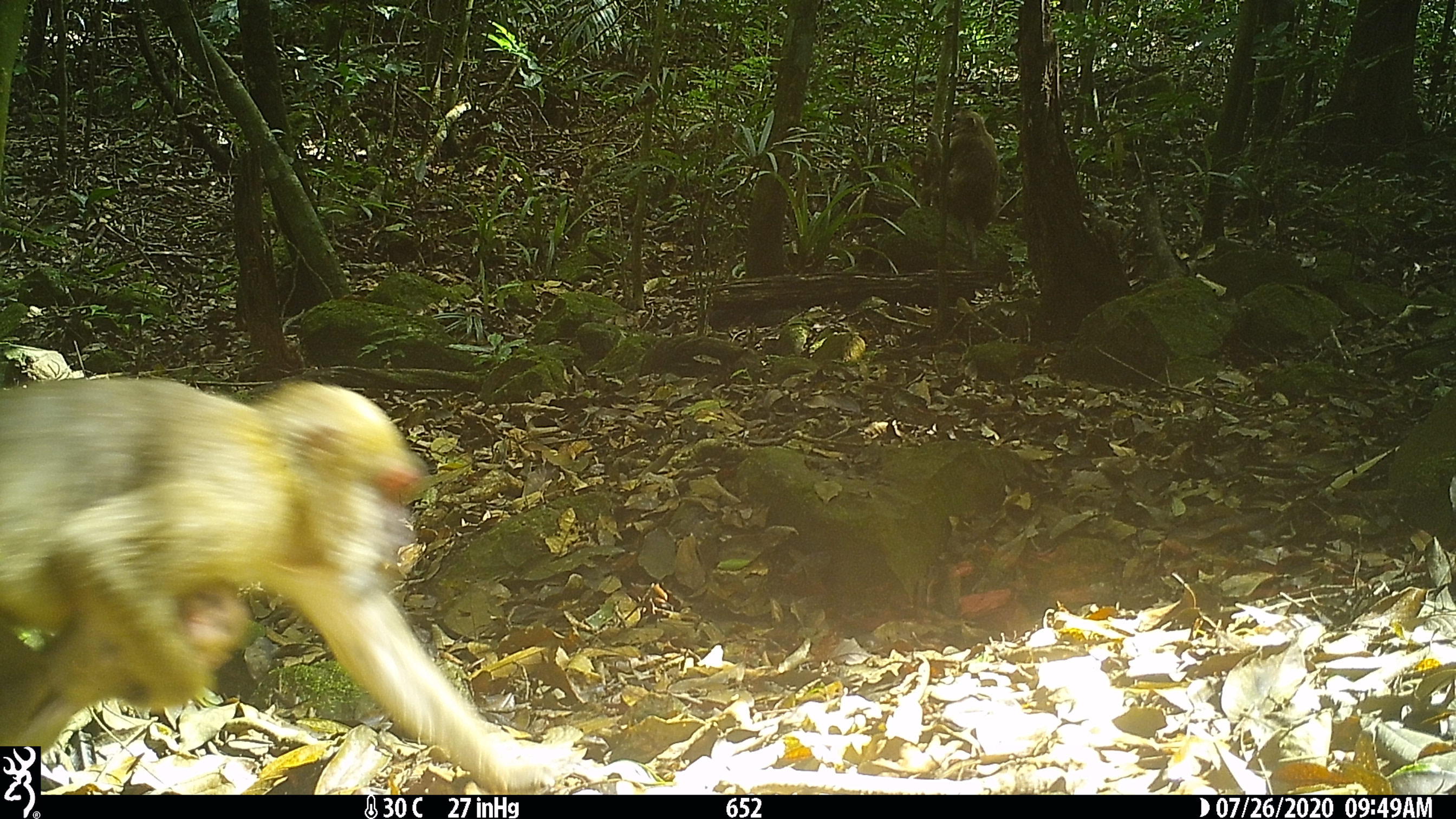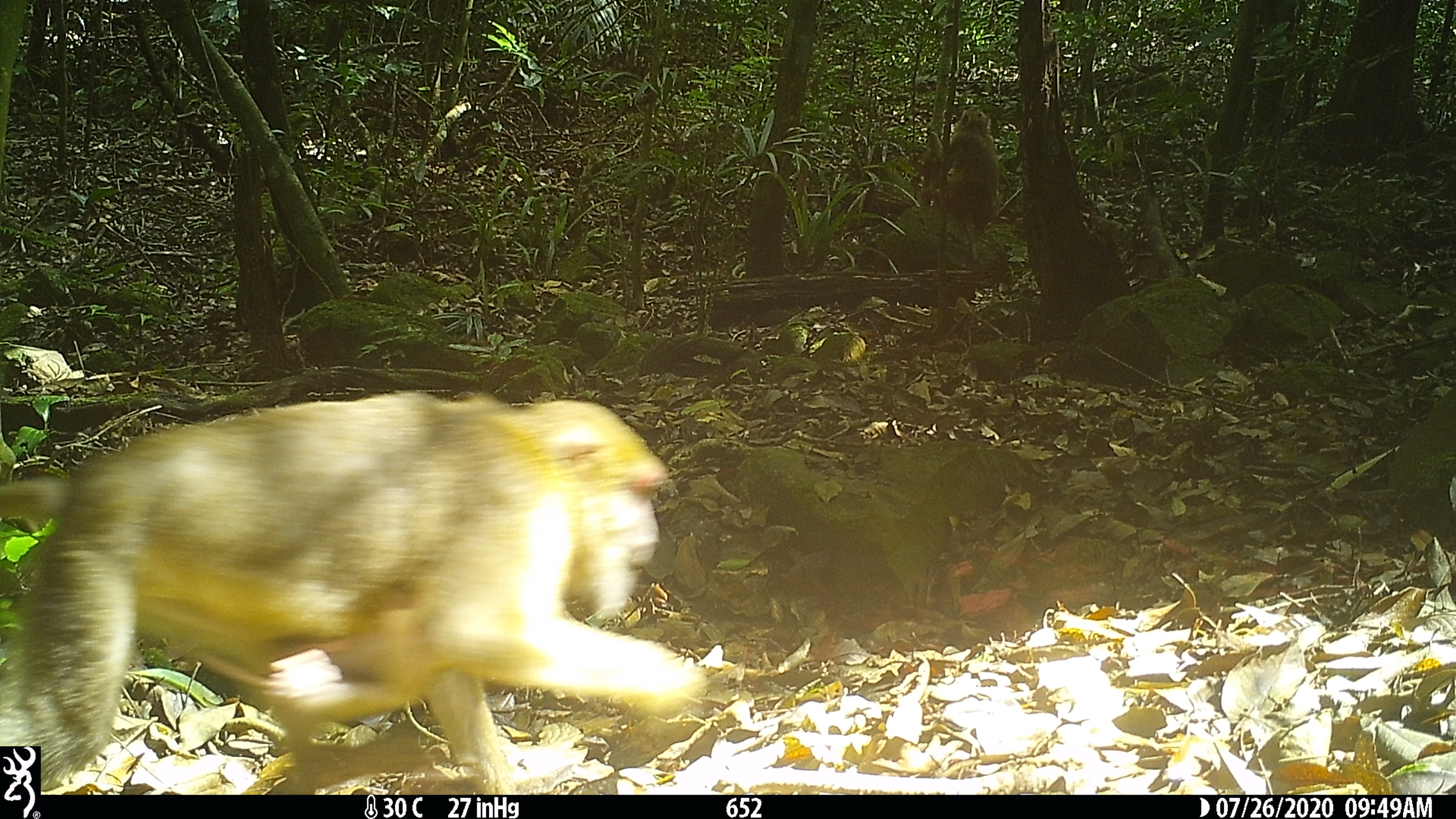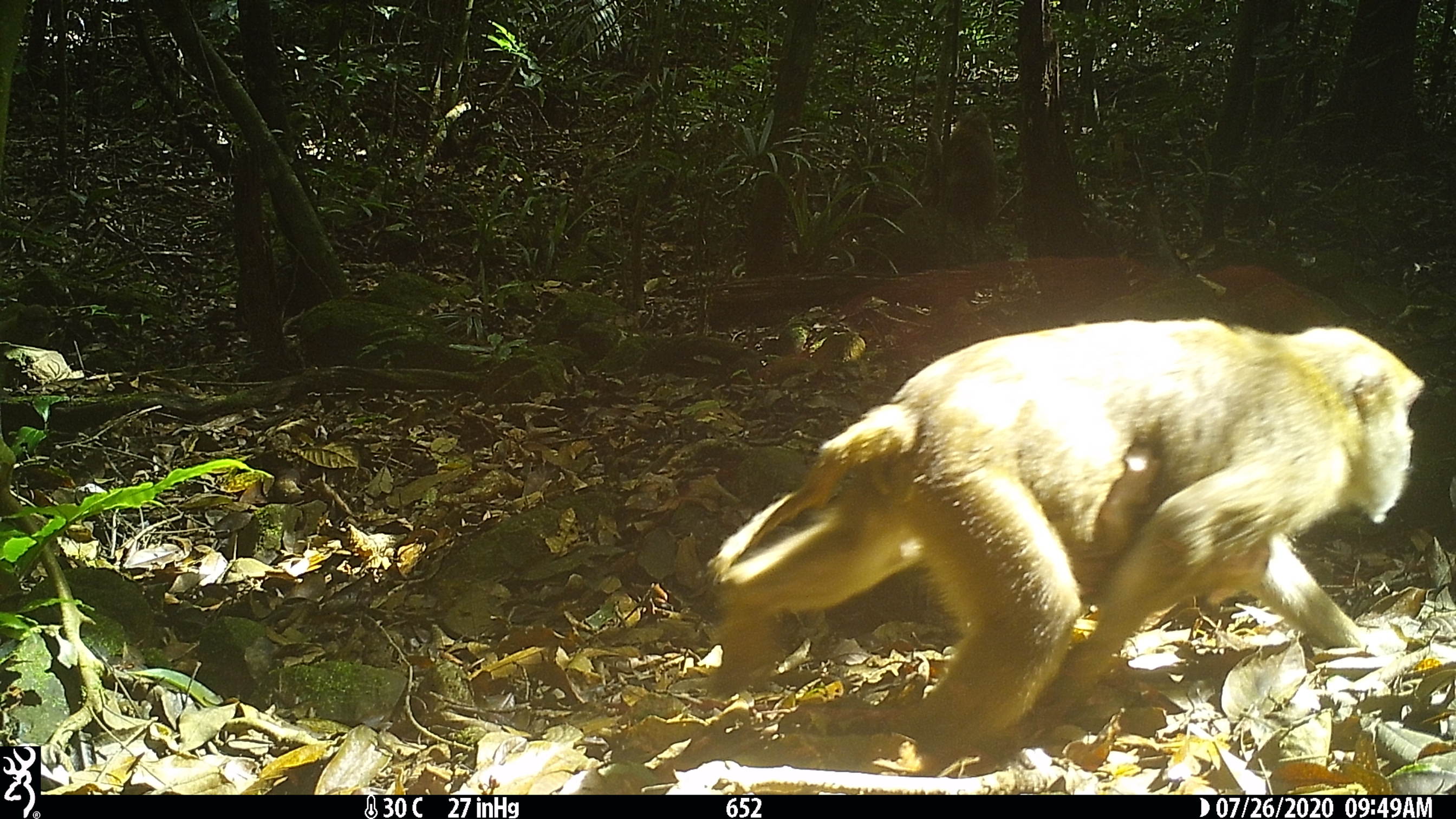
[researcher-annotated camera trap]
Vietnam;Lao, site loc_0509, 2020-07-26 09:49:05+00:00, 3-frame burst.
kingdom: Animalia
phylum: Chordata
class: Mammalia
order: Primates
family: Cercopithecidae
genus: Macaca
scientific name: Macaca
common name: macaques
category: assam or rhesus macaque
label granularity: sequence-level